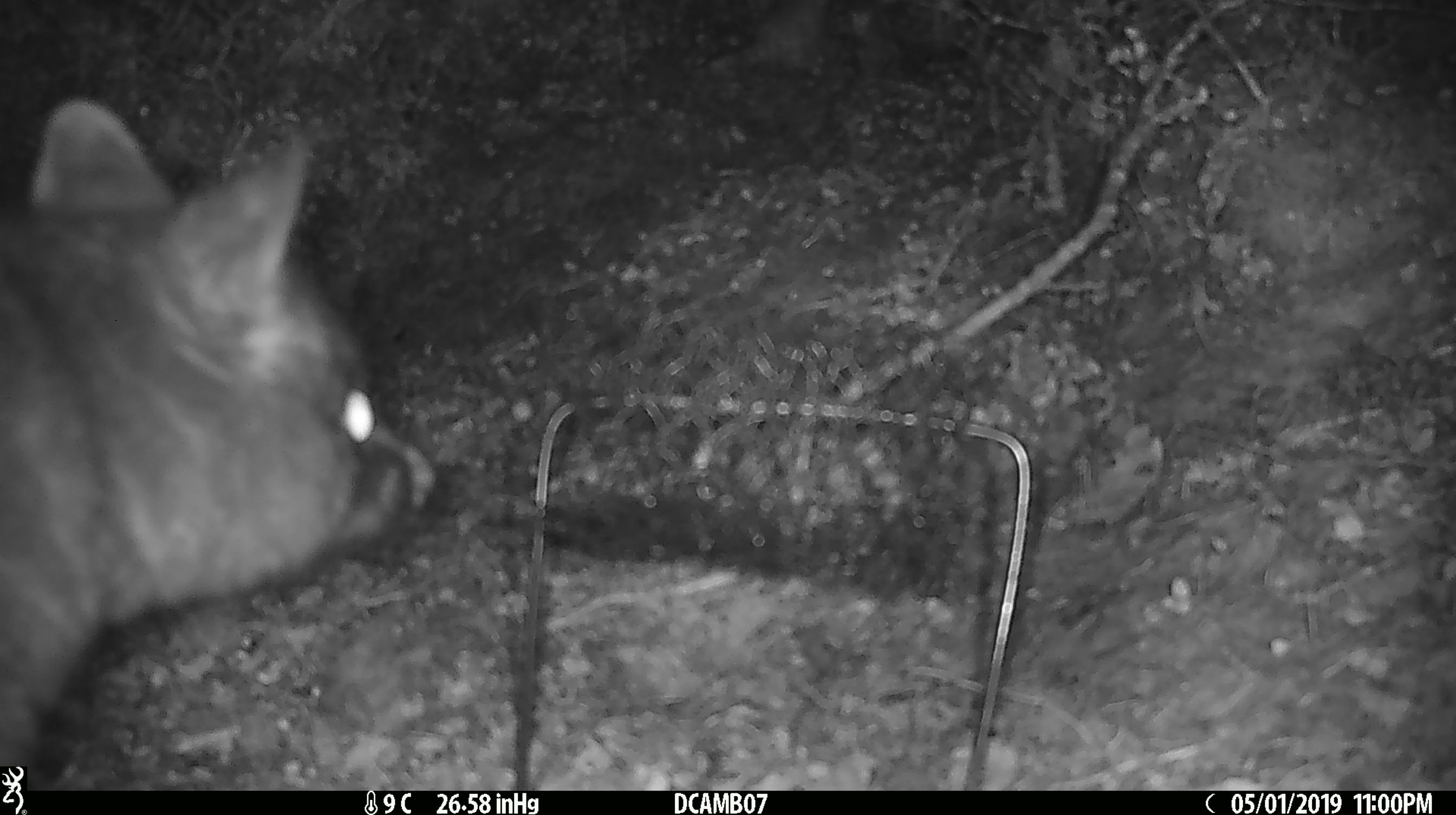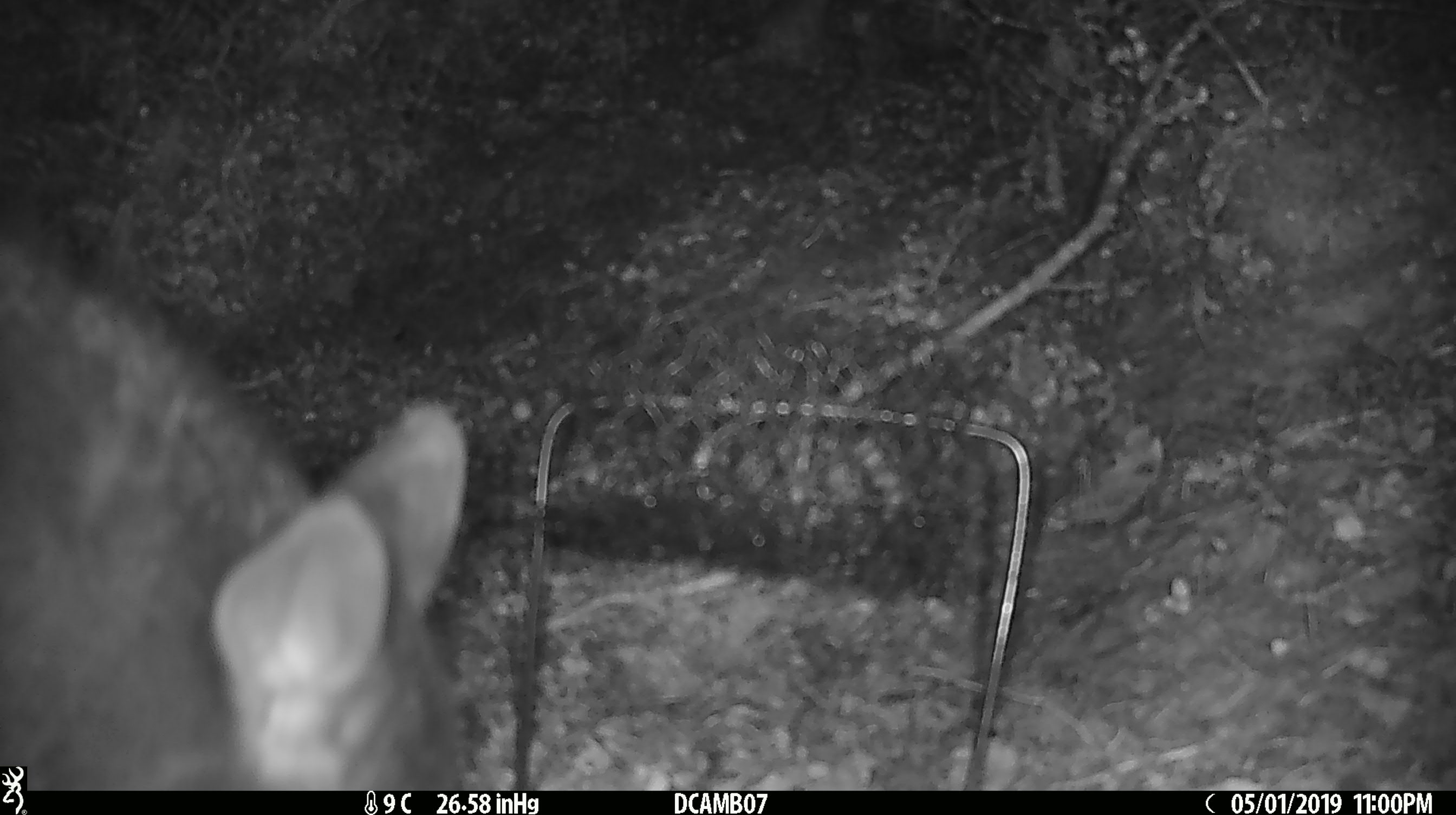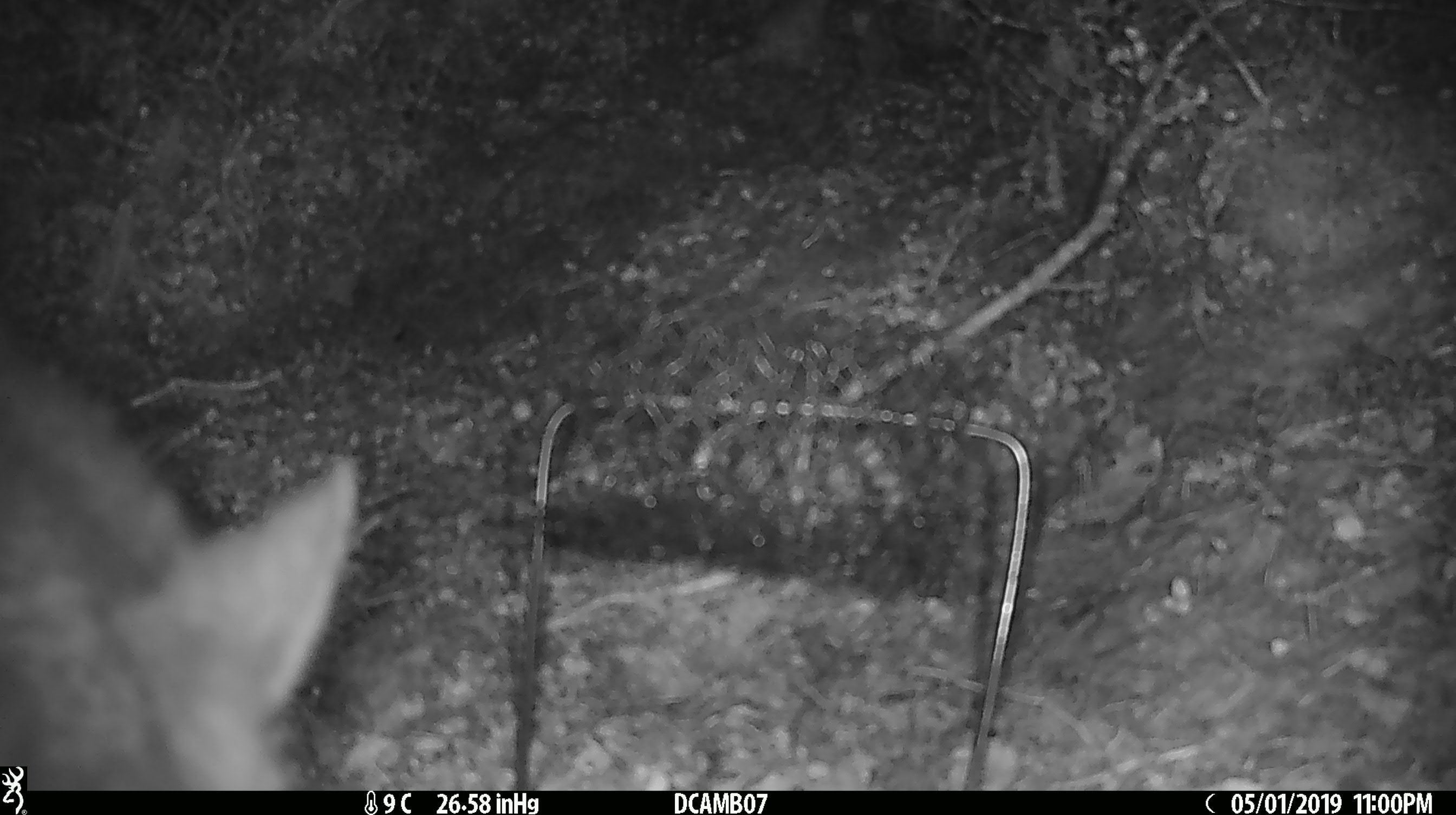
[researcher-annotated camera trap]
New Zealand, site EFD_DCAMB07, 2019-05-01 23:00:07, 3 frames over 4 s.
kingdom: Animalia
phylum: Chordata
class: Mammalia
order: Diprotodontia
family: Phalangeridae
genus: Trichosurus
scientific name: Trichosurus vulpecula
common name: common brushtail possum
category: possum